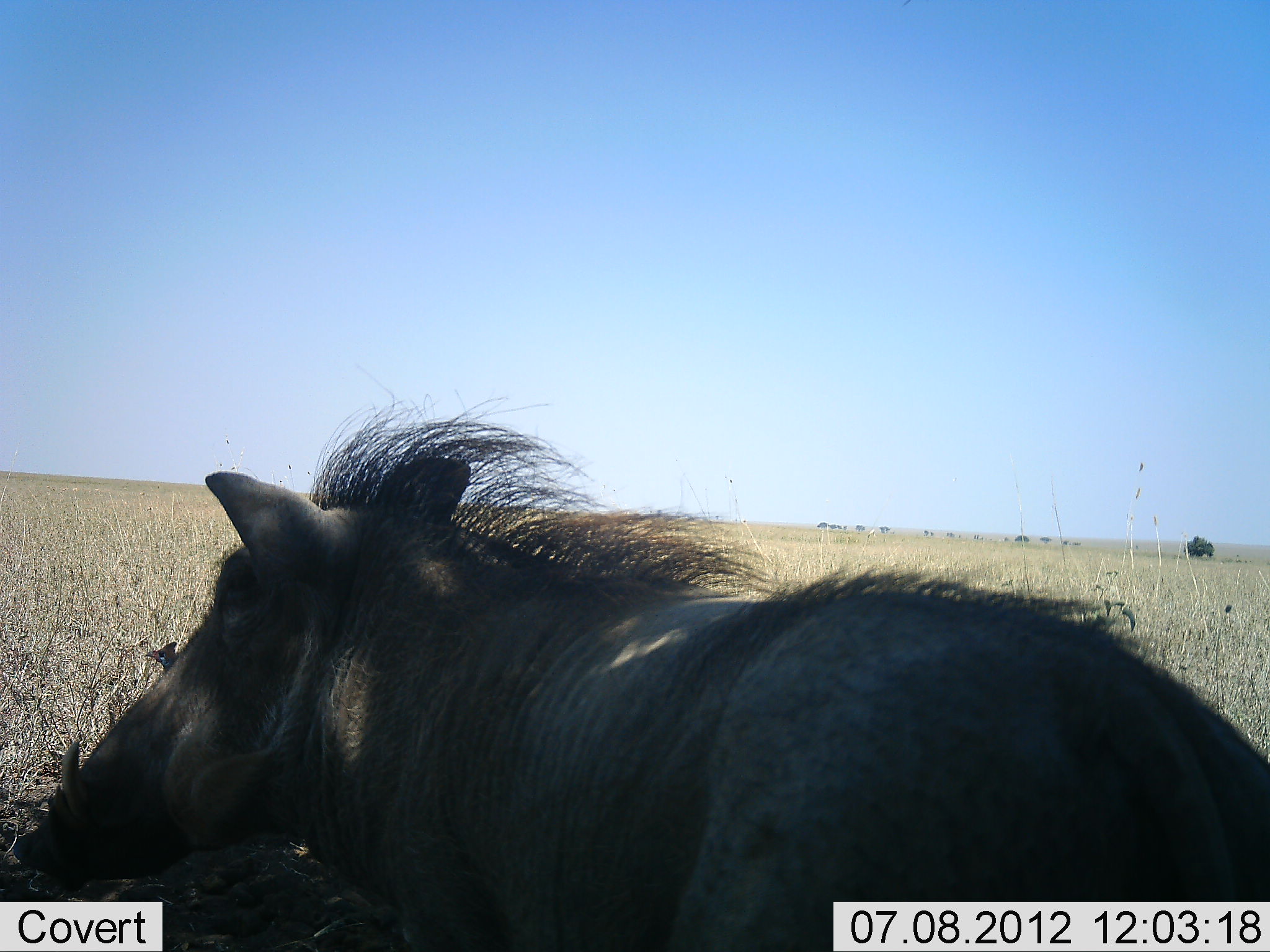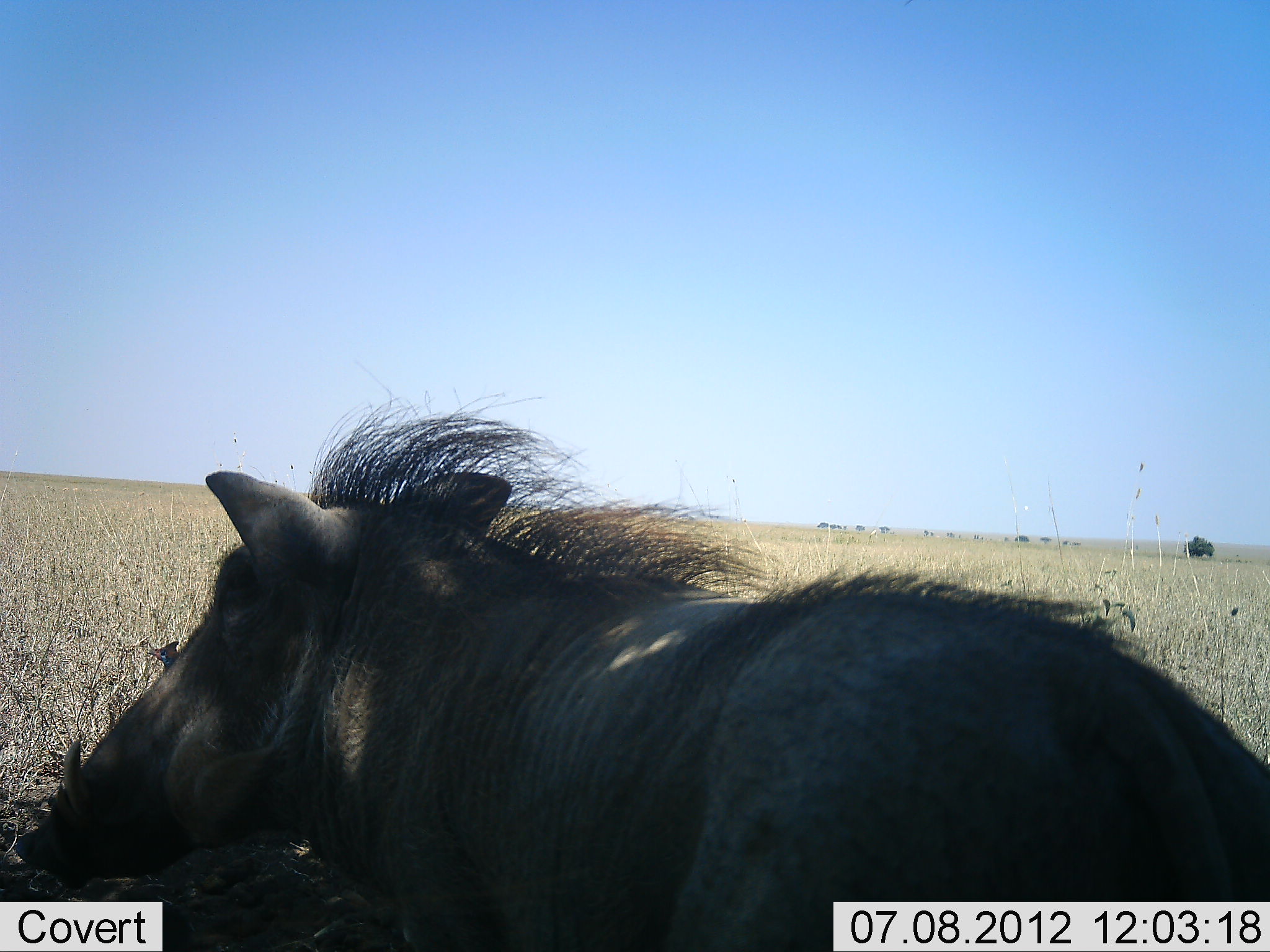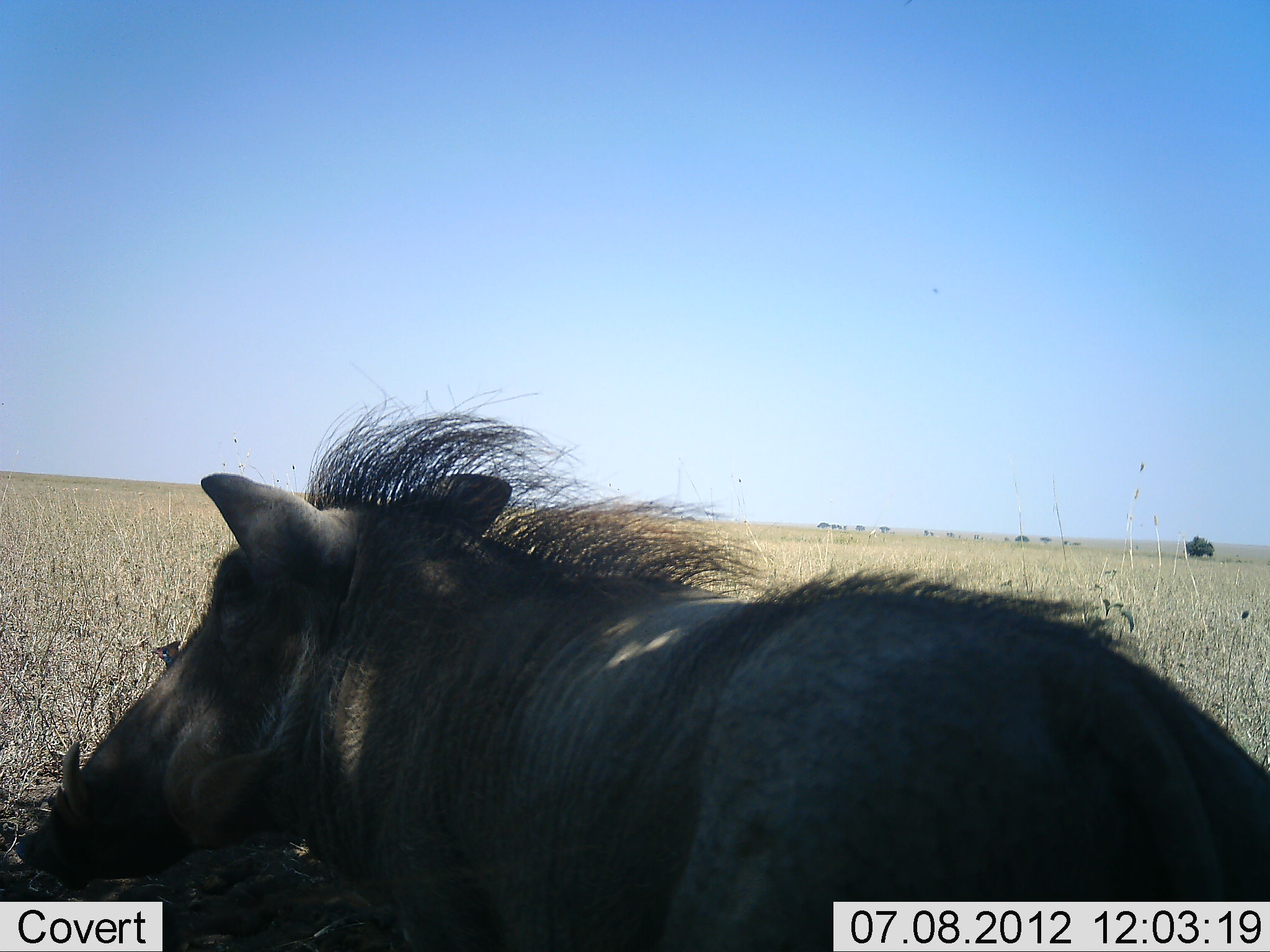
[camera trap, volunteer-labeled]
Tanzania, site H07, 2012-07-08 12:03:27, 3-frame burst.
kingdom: Animalia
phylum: Chordata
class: Mammalia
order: Artiodactyla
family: Suidae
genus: Phacochoerus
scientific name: Phacochoerus africanus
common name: warthog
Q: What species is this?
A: Warthog (Phacochoerus africanus).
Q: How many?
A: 1.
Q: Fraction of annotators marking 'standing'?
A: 60%.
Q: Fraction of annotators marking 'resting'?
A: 40%.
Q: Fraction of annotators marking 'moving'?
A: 0%.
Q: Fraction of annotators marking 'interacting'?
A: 0%.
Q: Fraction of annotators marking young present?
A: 0%.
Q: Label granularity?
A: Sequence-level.